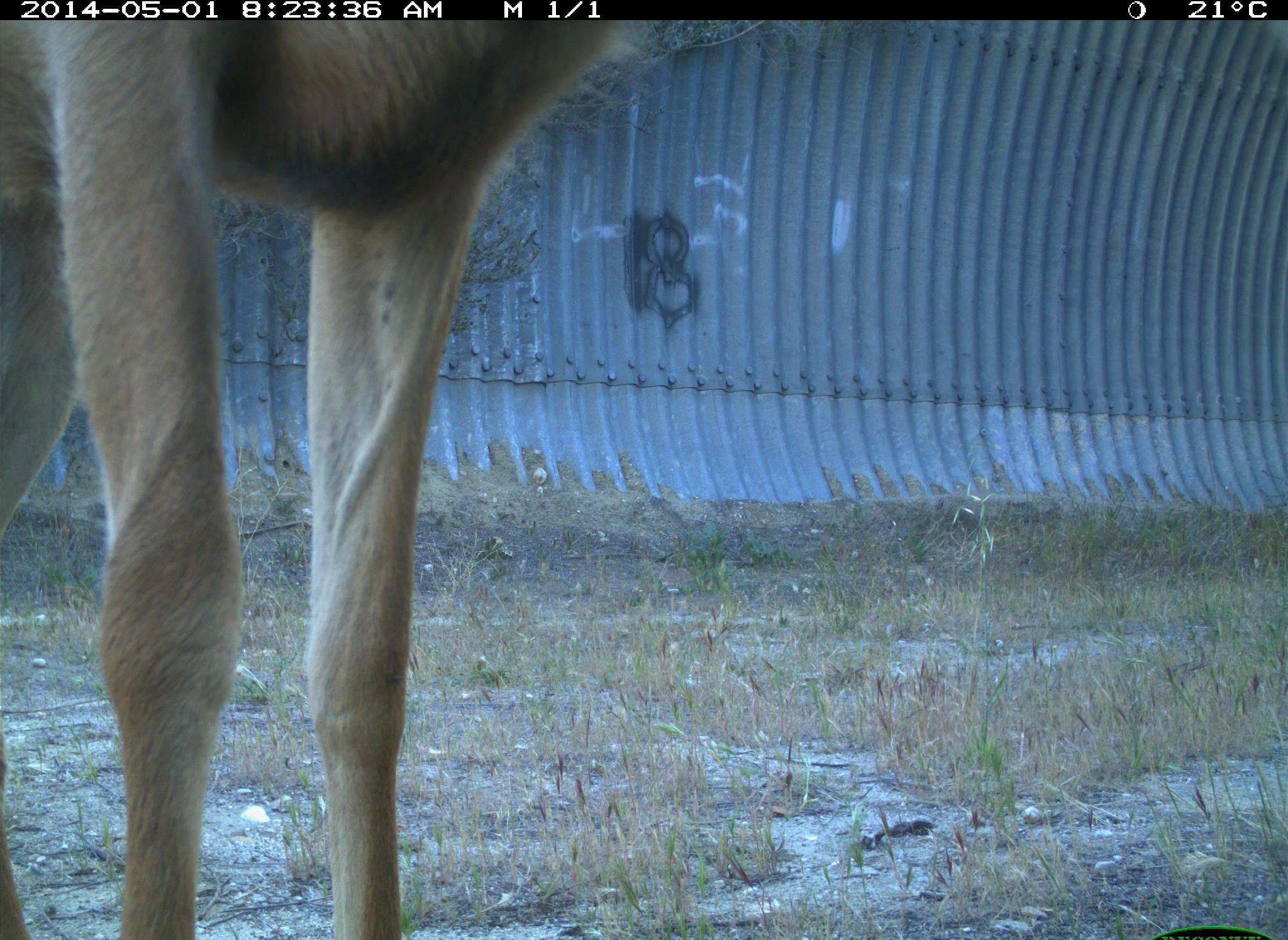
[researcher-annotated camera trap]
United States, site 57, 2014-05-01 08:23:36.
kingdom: Animalia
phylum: Chordata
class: Mammalia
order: Artiodactyla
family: Cervidae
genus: Odocoileus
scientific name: Odocoileus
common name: deer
Deer (Odocoileus).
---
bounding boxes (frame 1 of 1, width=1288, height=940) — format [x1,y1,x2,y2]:
deer: [2,16,643,940]